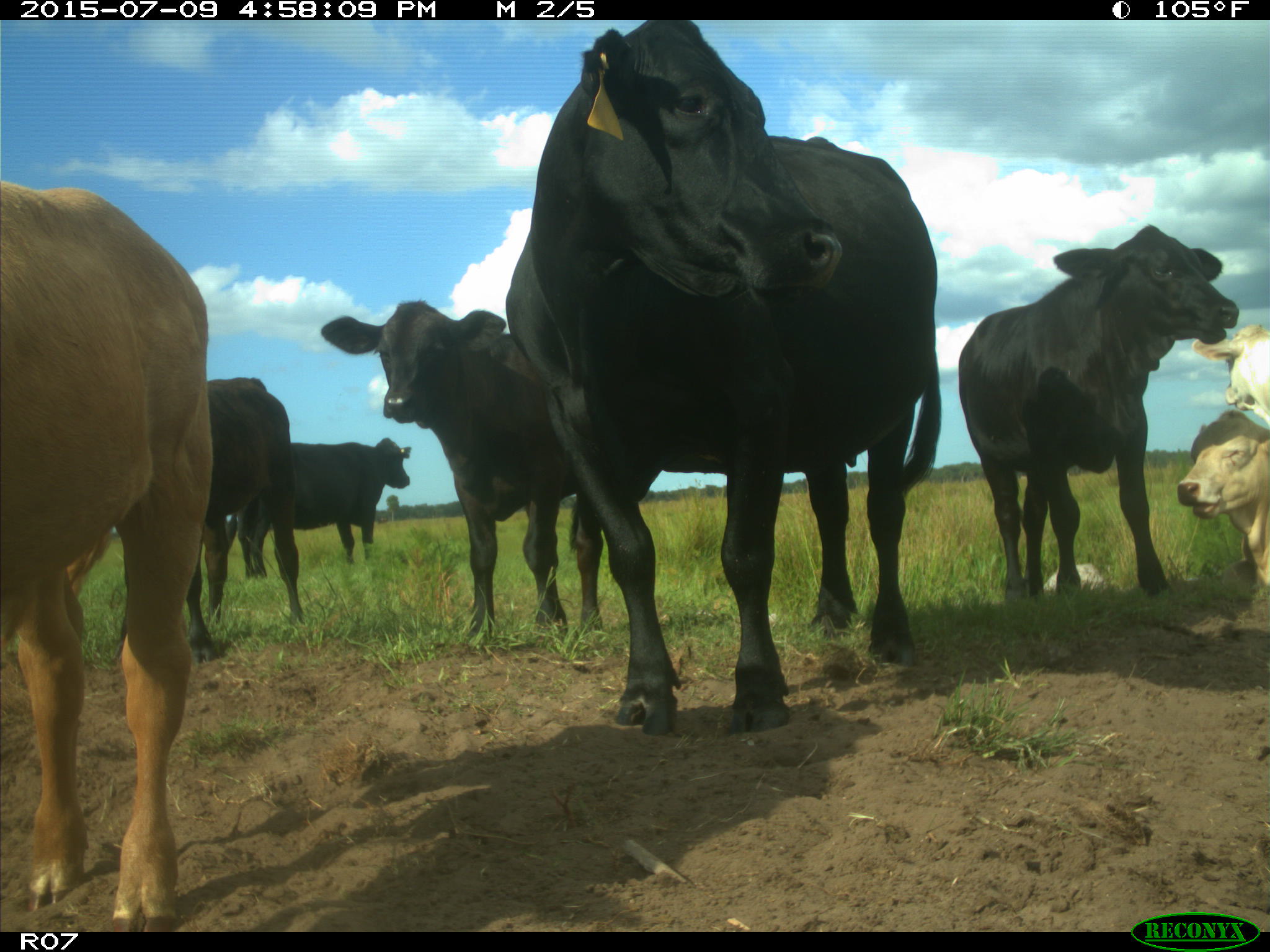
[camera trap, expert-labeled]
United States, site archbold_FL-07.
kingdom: Animalia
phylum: Chordata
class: Mammalia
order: Artiodactyla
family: Bovidae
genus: Bos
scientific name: Bos taurus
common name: domestic cow